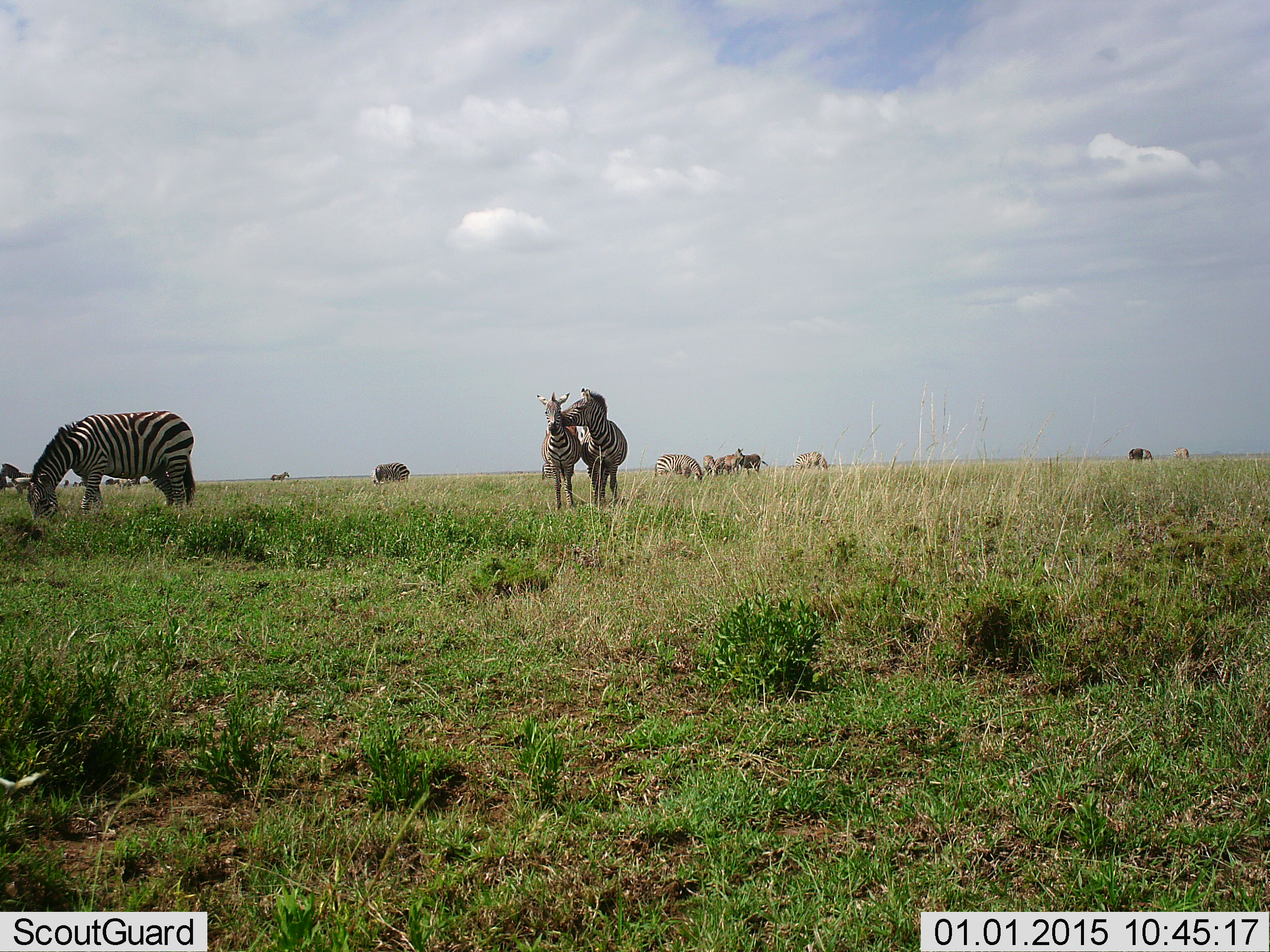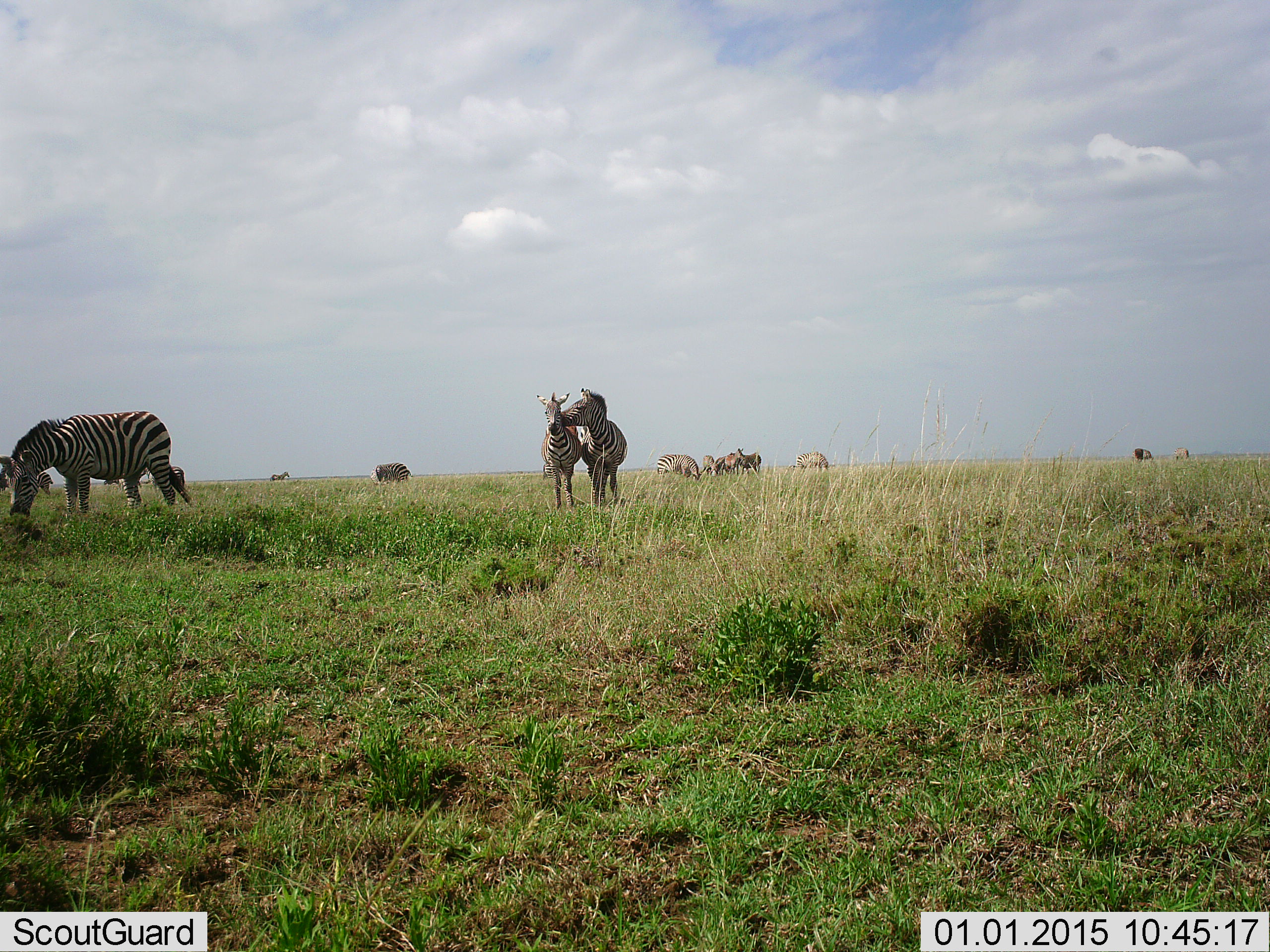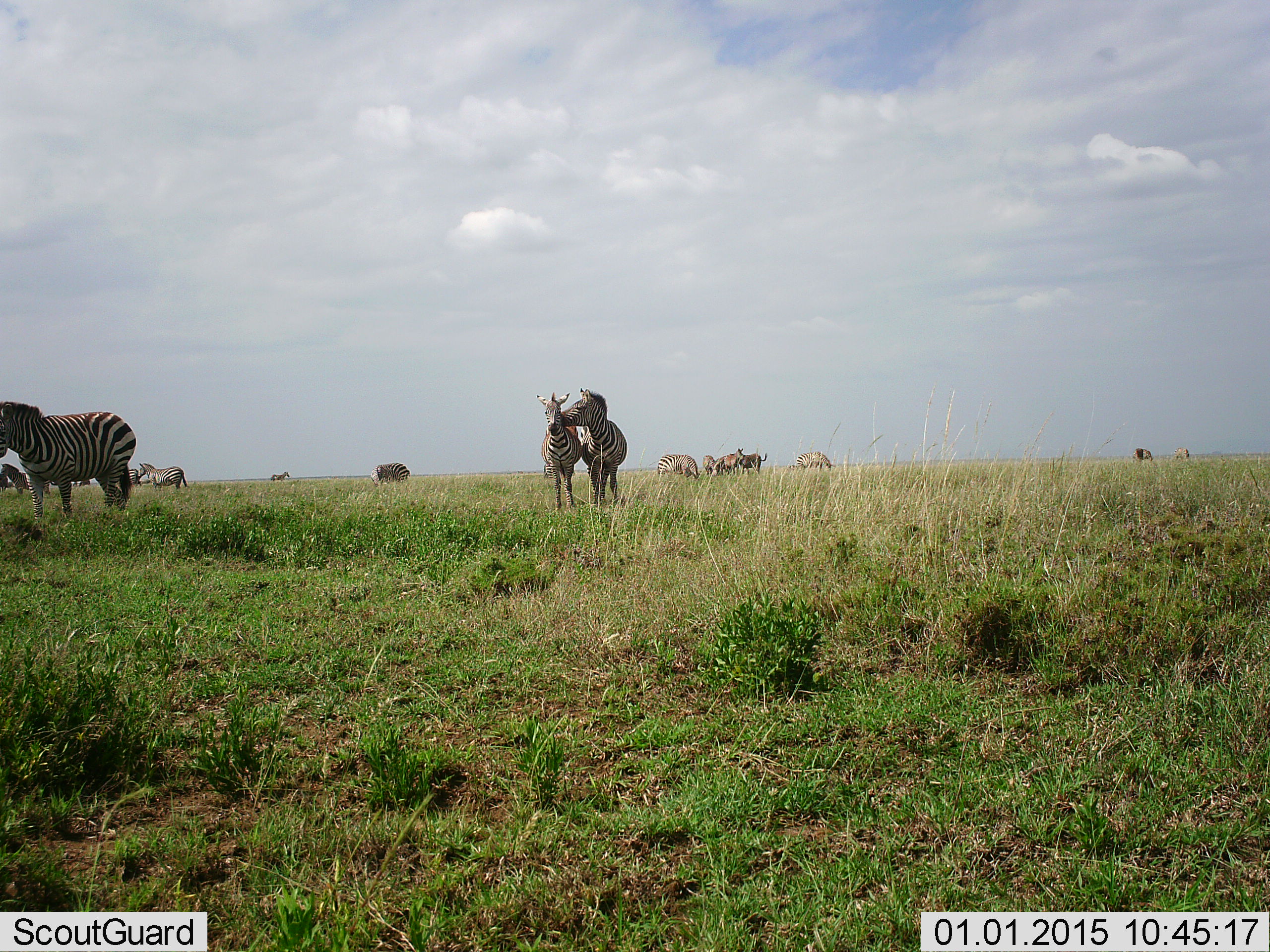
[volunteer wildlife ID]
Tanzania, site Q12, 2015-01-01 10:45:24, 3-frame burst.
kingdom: Animalia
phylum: Chordata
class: Mammalia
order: Perissodactyla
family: Equidae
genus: Equus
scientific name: Equus quagga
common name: plains zebra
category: zebra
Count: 11-50.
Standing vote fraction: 58%.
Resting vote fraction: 0%.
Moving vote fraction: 33%.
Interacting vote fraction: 83%.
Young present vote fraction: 0%.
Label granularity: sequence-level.